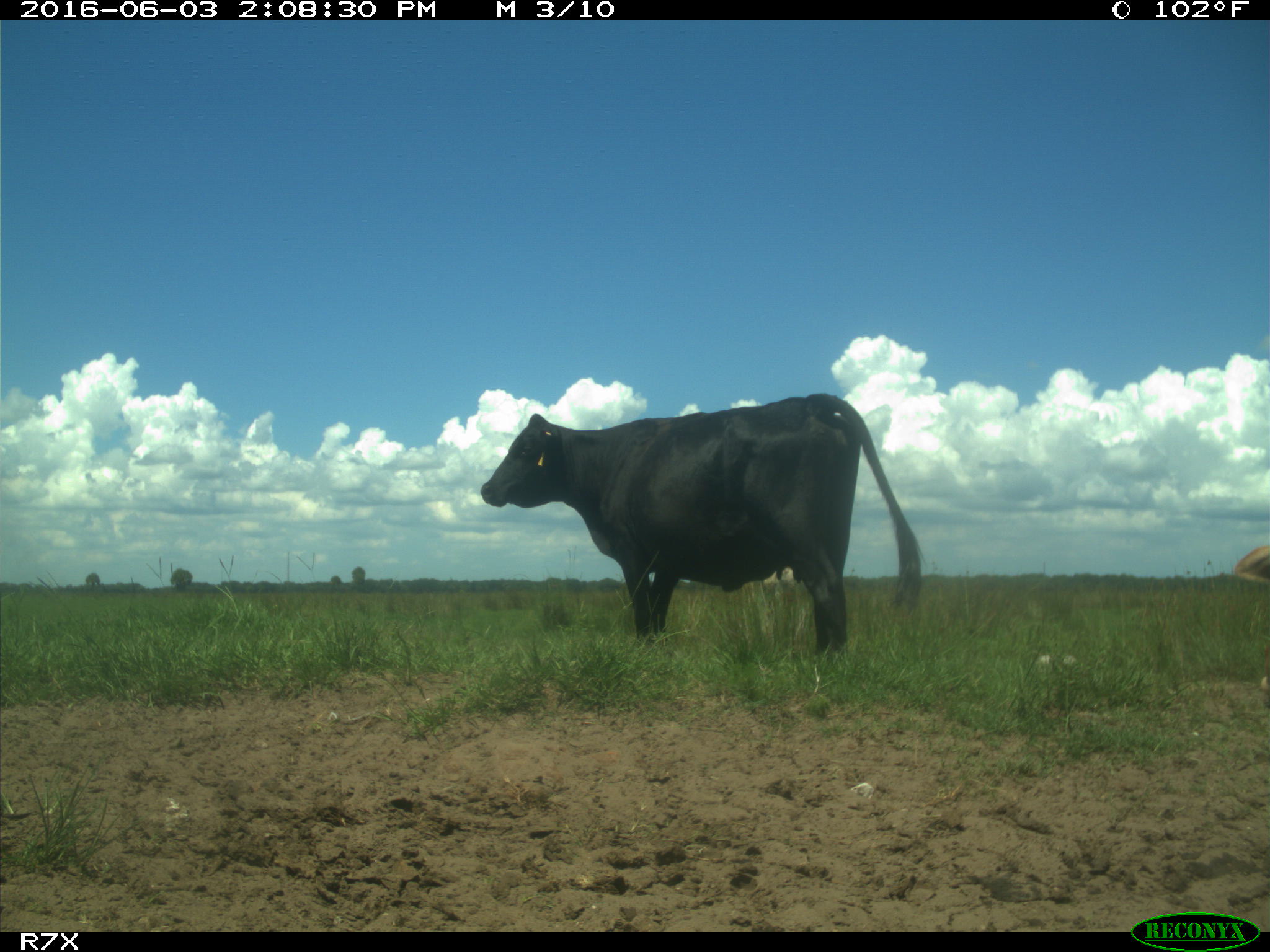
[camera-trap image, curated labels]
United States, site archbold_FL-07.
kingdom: Animalia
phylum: Chordata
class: Mammalia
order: Artiodactyla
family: Bovidae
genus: Bos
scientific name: Bos taurus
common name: domestic cow